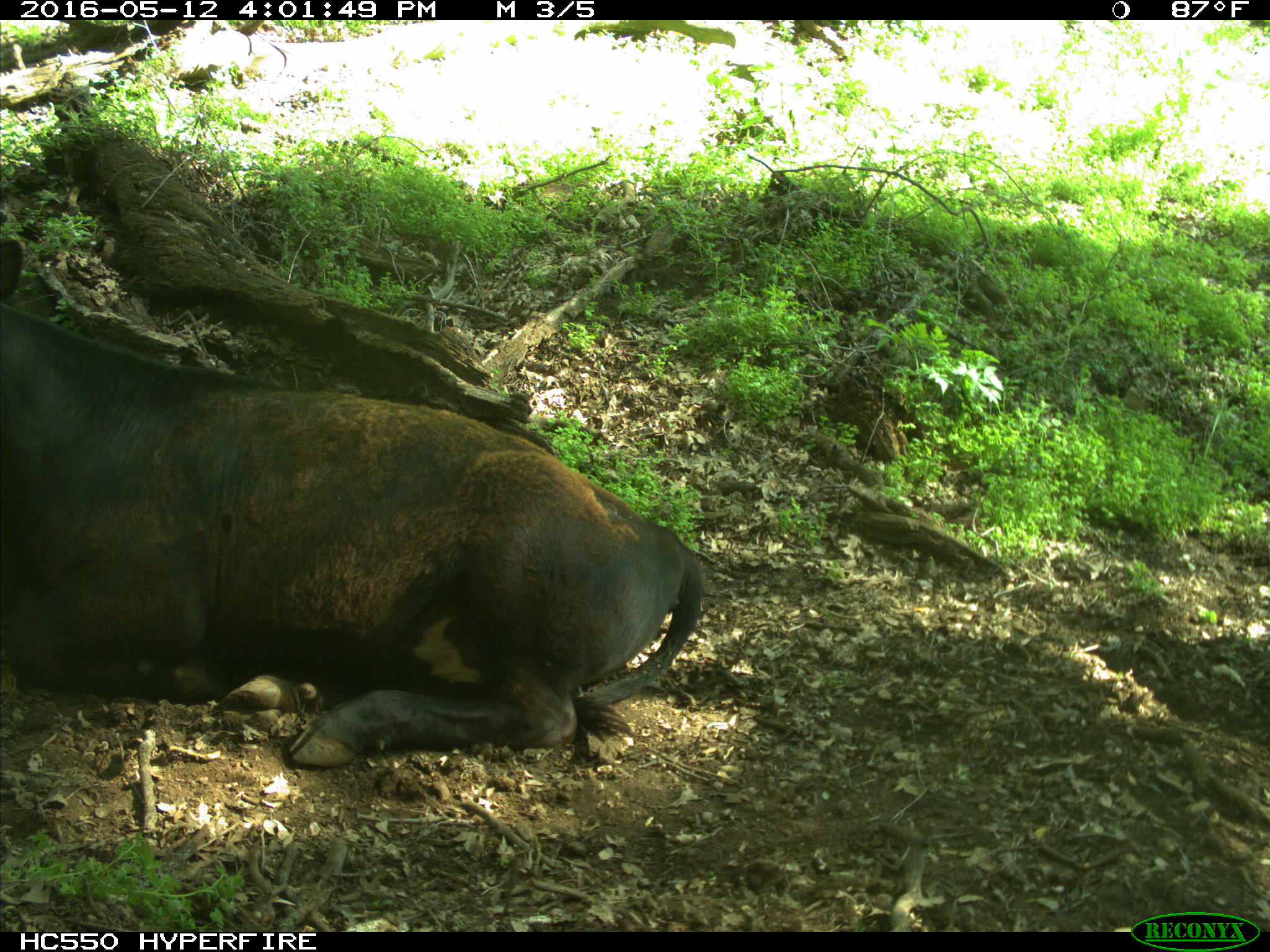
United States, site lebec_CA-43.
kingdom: Animalia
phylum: Chordata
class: Mammalia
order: Artiodactyla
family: Bovidae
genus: Bos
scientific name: Bos taurus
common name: domestic cow